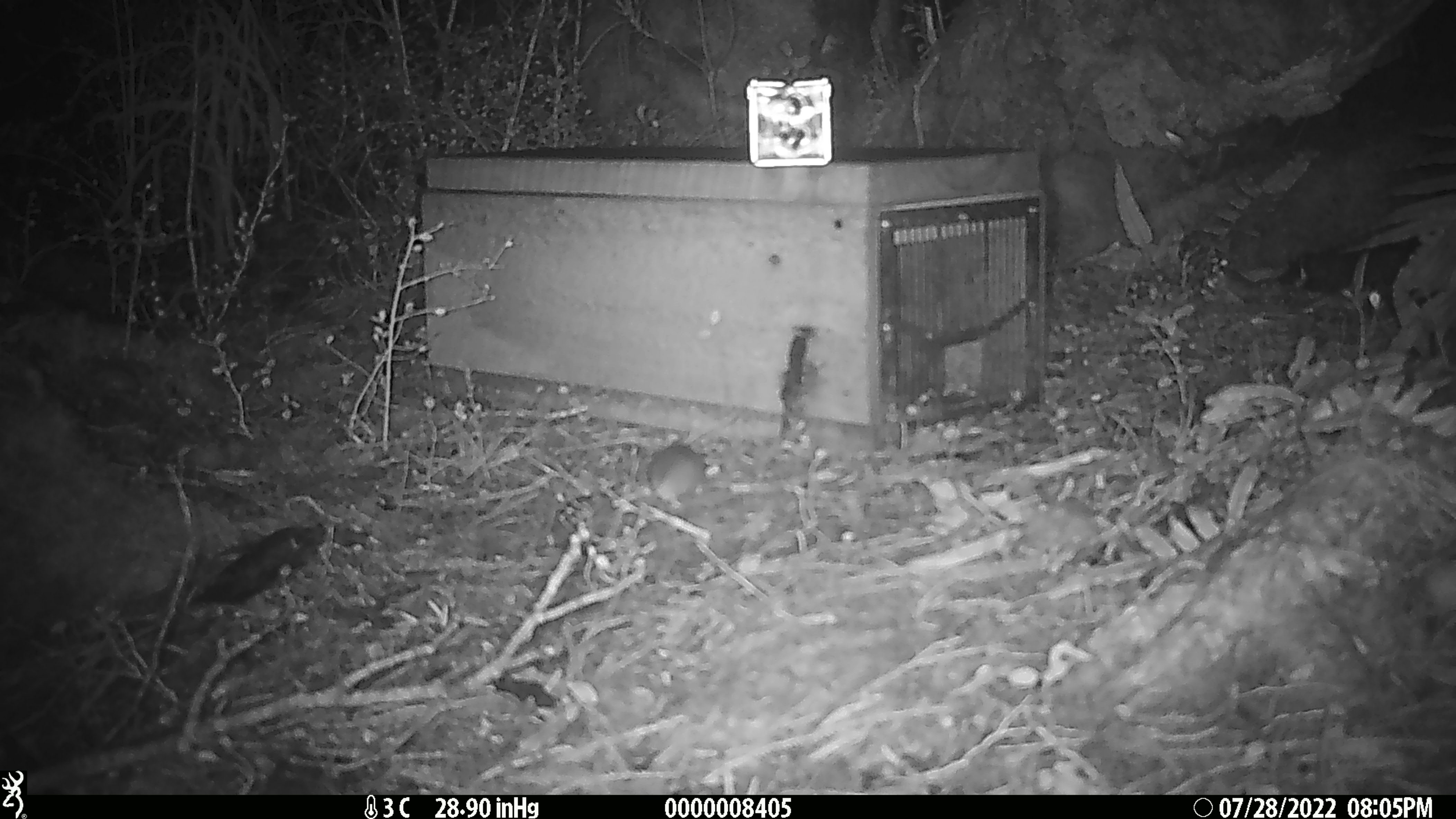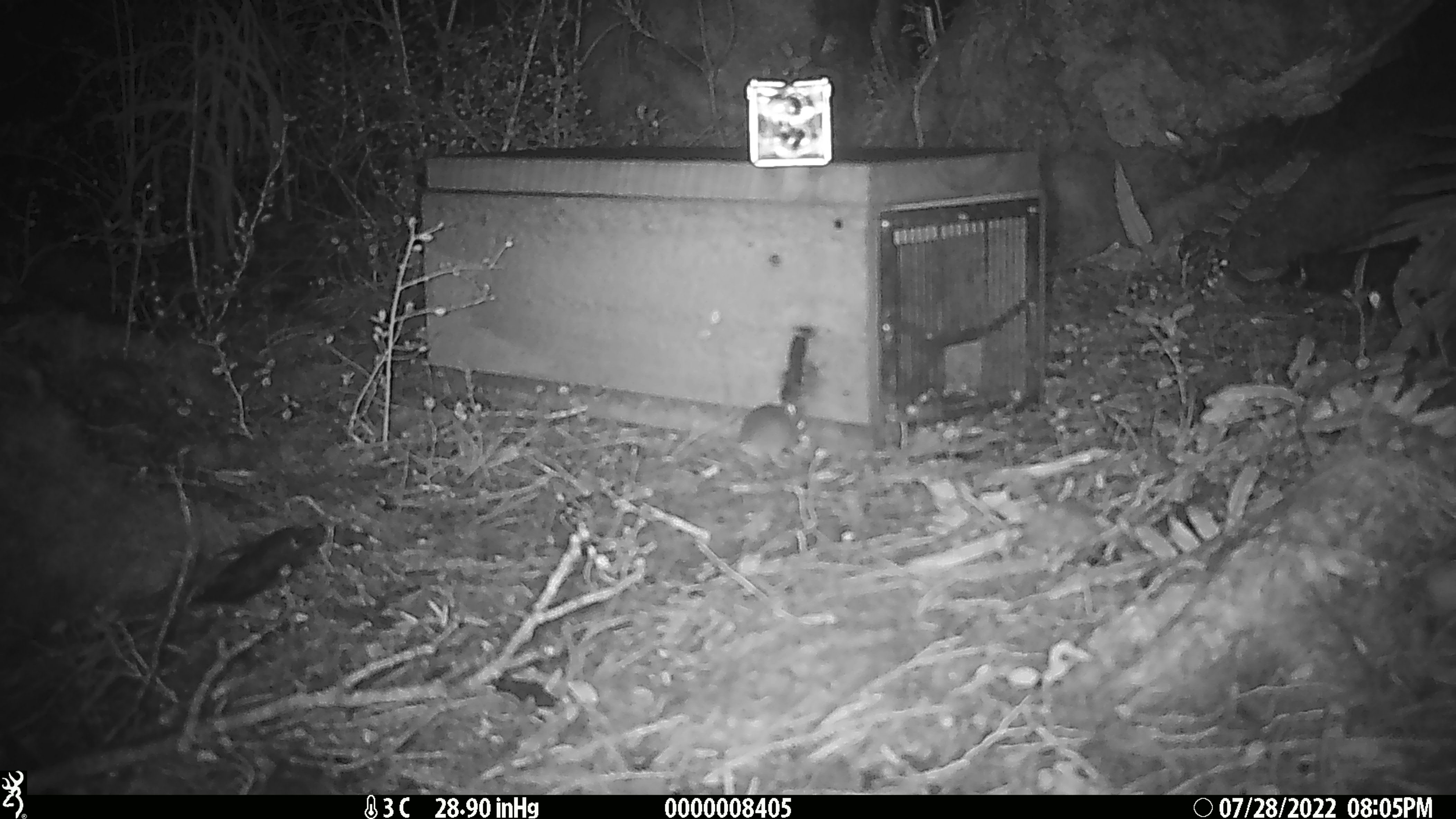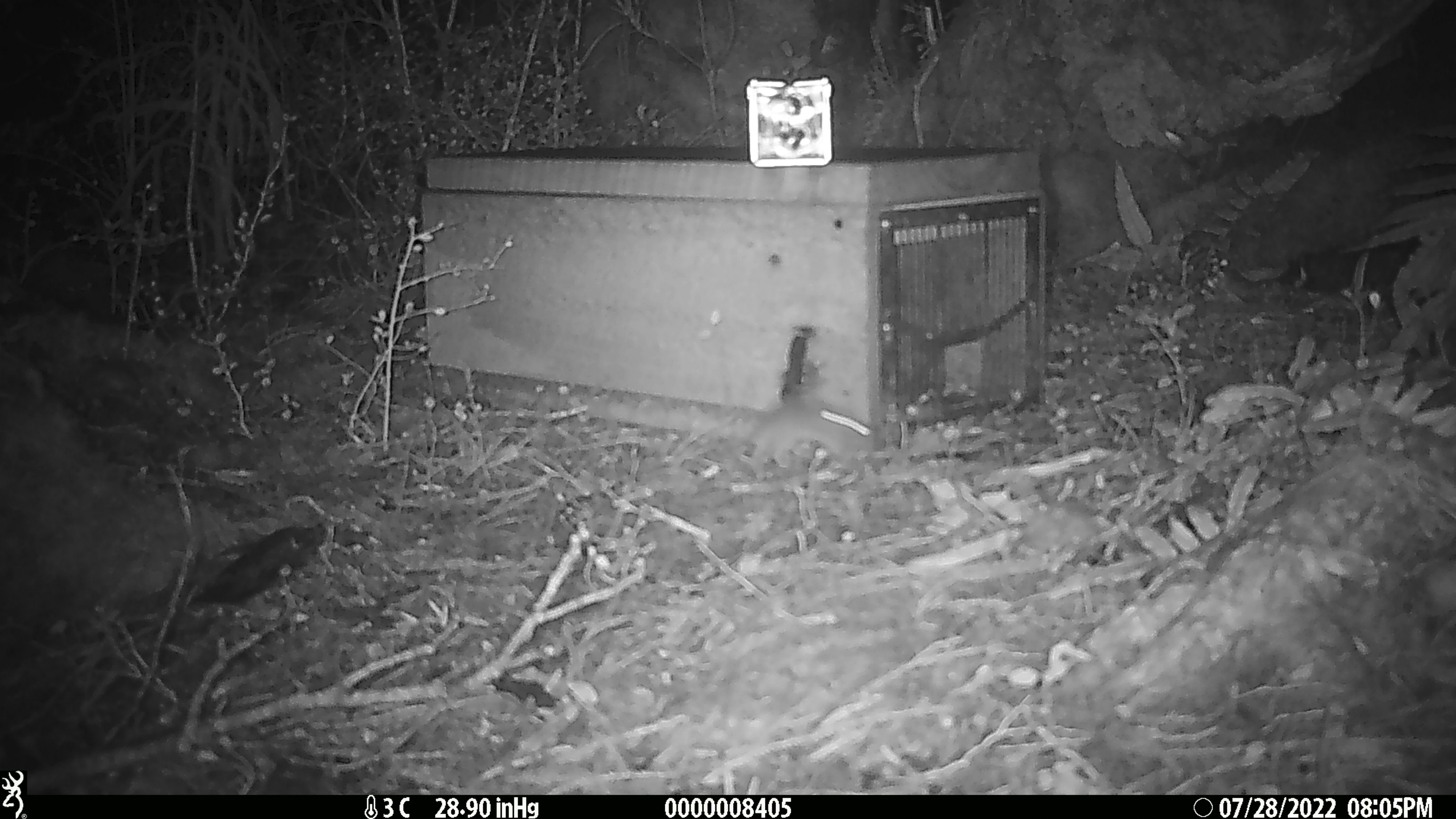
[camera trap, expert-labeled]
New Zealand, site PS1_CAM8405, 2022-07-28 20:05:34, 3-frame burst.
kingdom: Animalia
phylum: Chordata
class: Mammalia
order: Rodentia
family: Muridae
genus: Mus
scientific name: Mus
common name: mouse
Mouse (Mus).